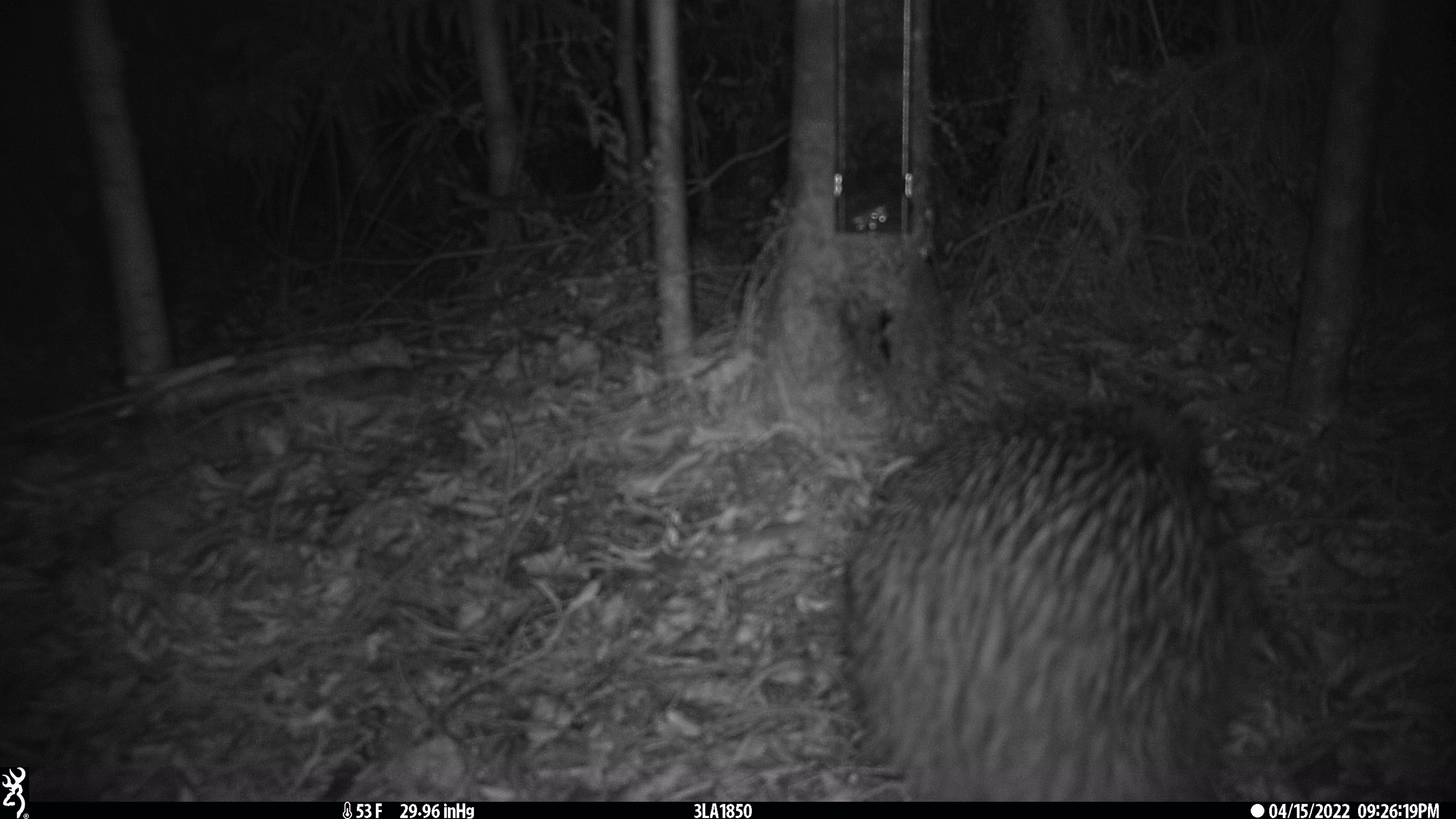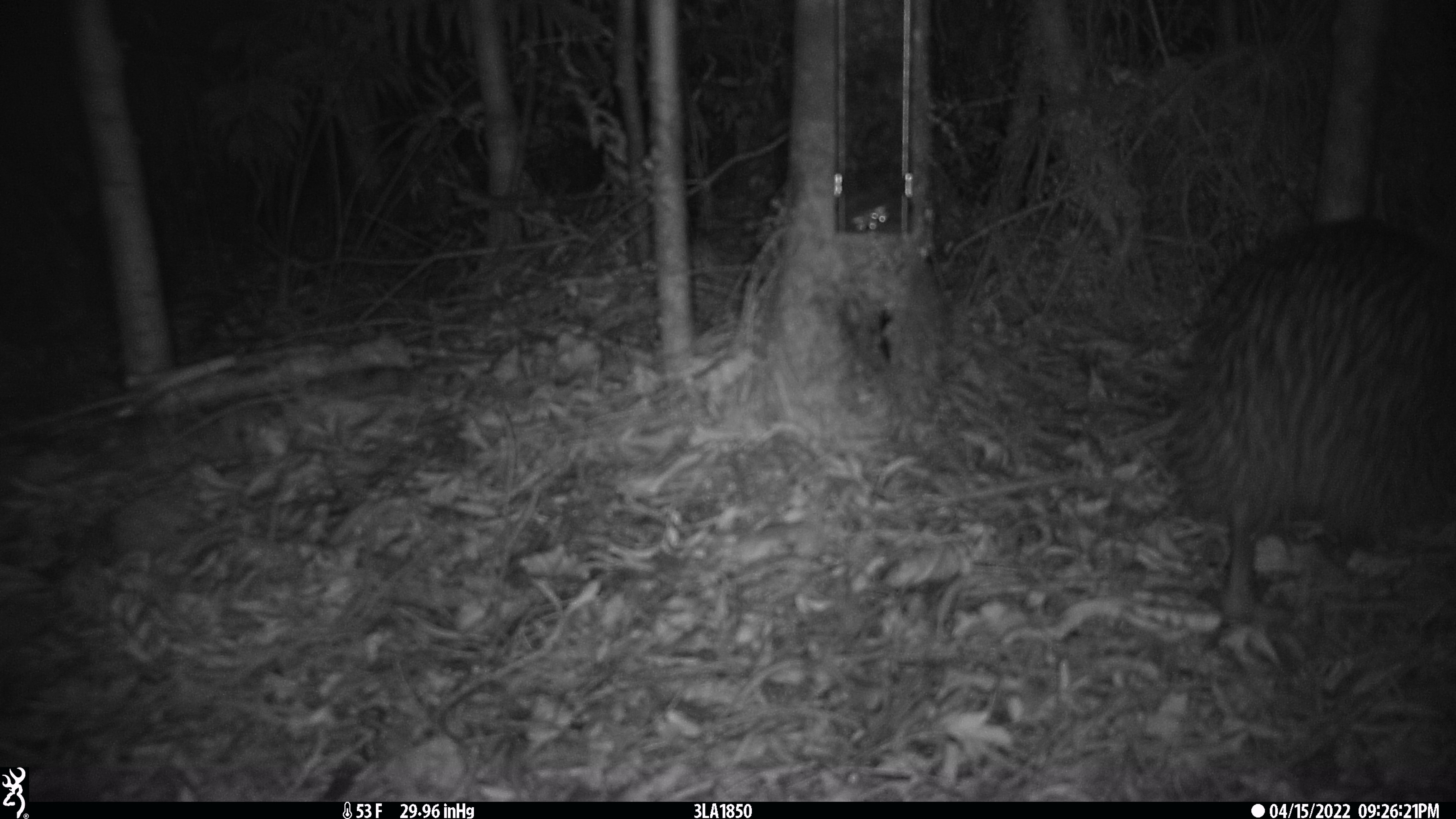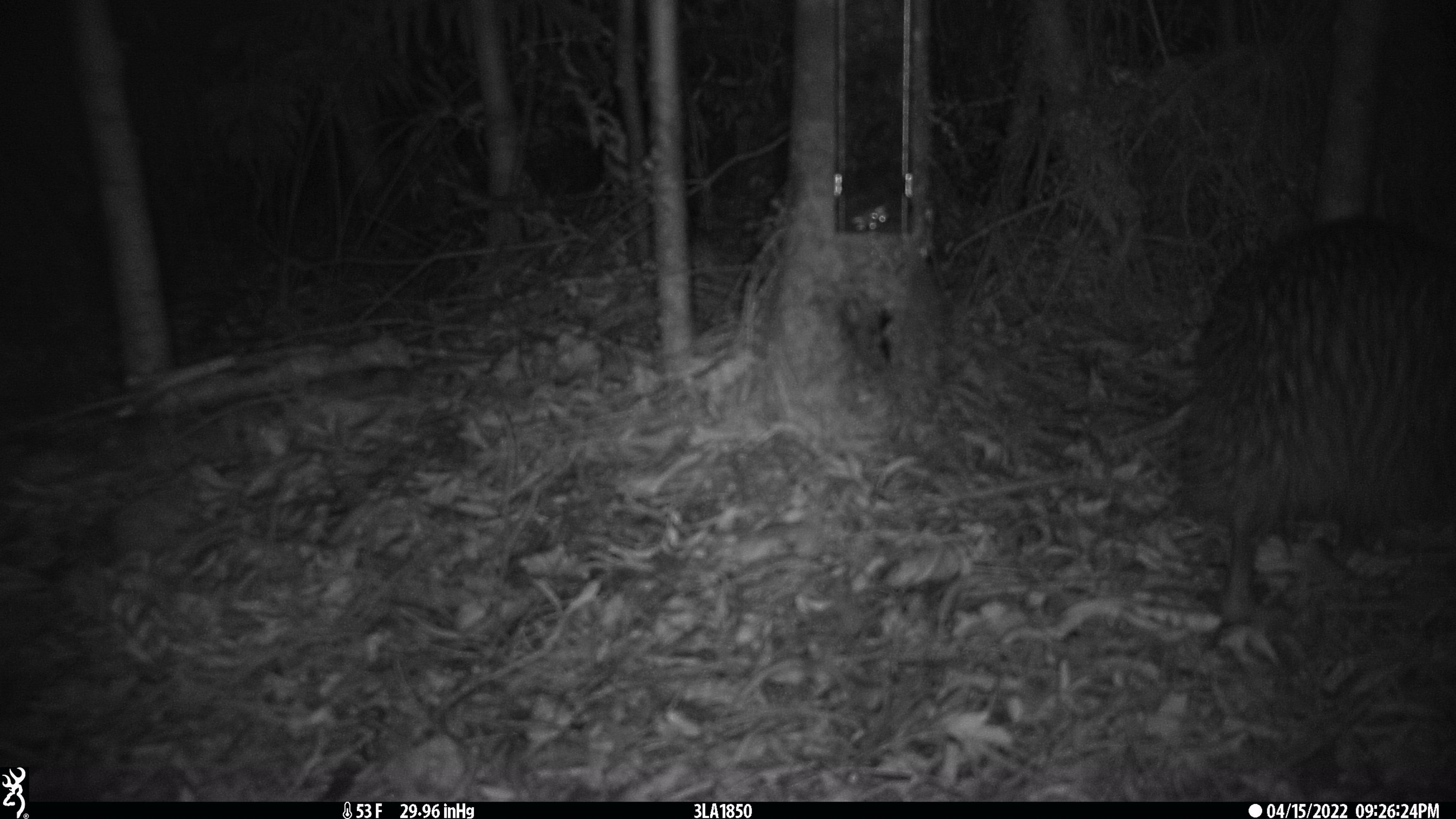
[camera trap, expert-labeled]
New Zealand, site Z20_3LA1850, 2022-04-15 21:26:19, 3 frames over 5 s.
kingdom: Animalia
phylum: Chordata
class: Aves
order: Apterygiformes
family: Apterygidae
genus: Apteryx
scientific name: Apteryx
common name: kiwi